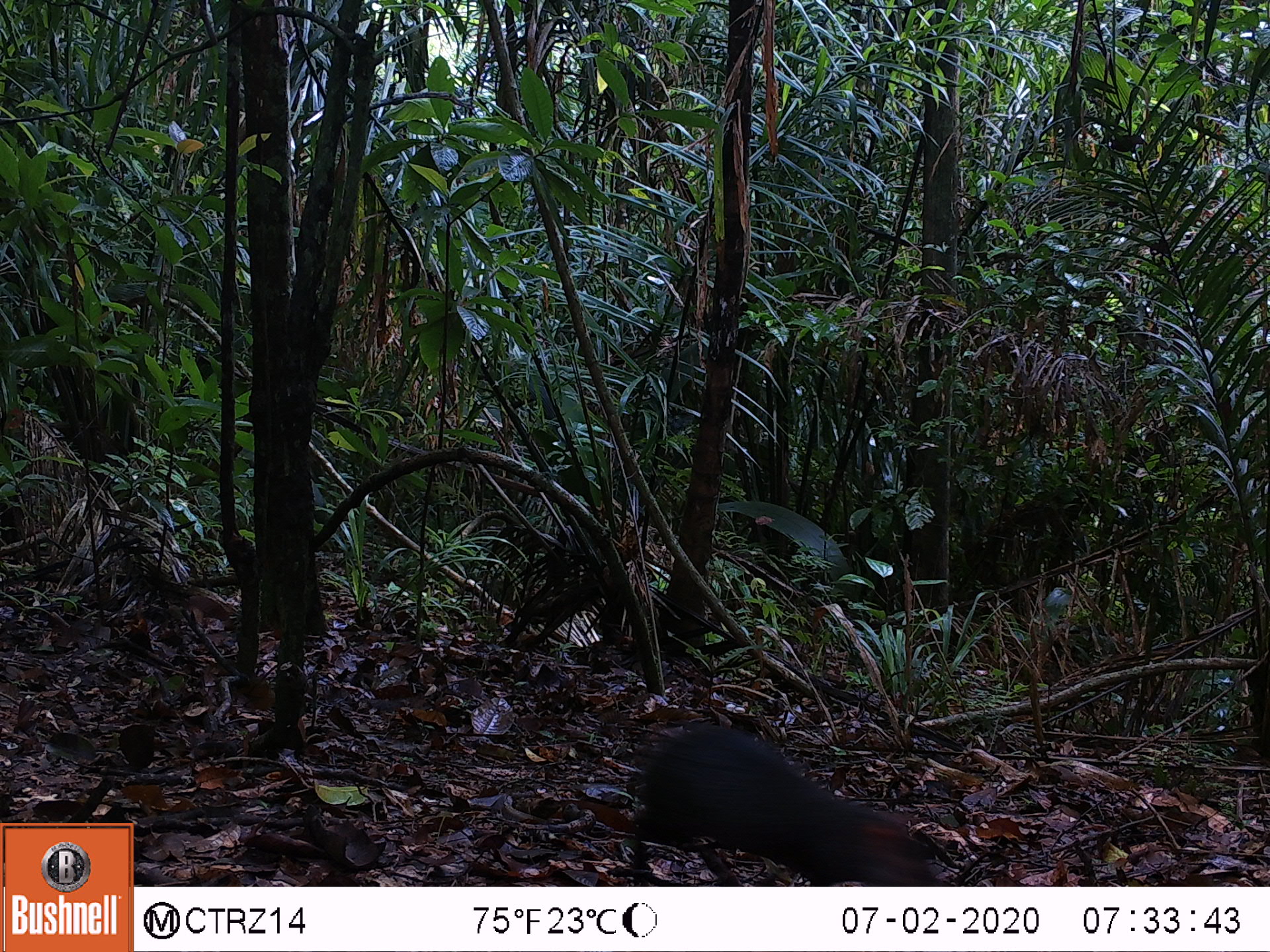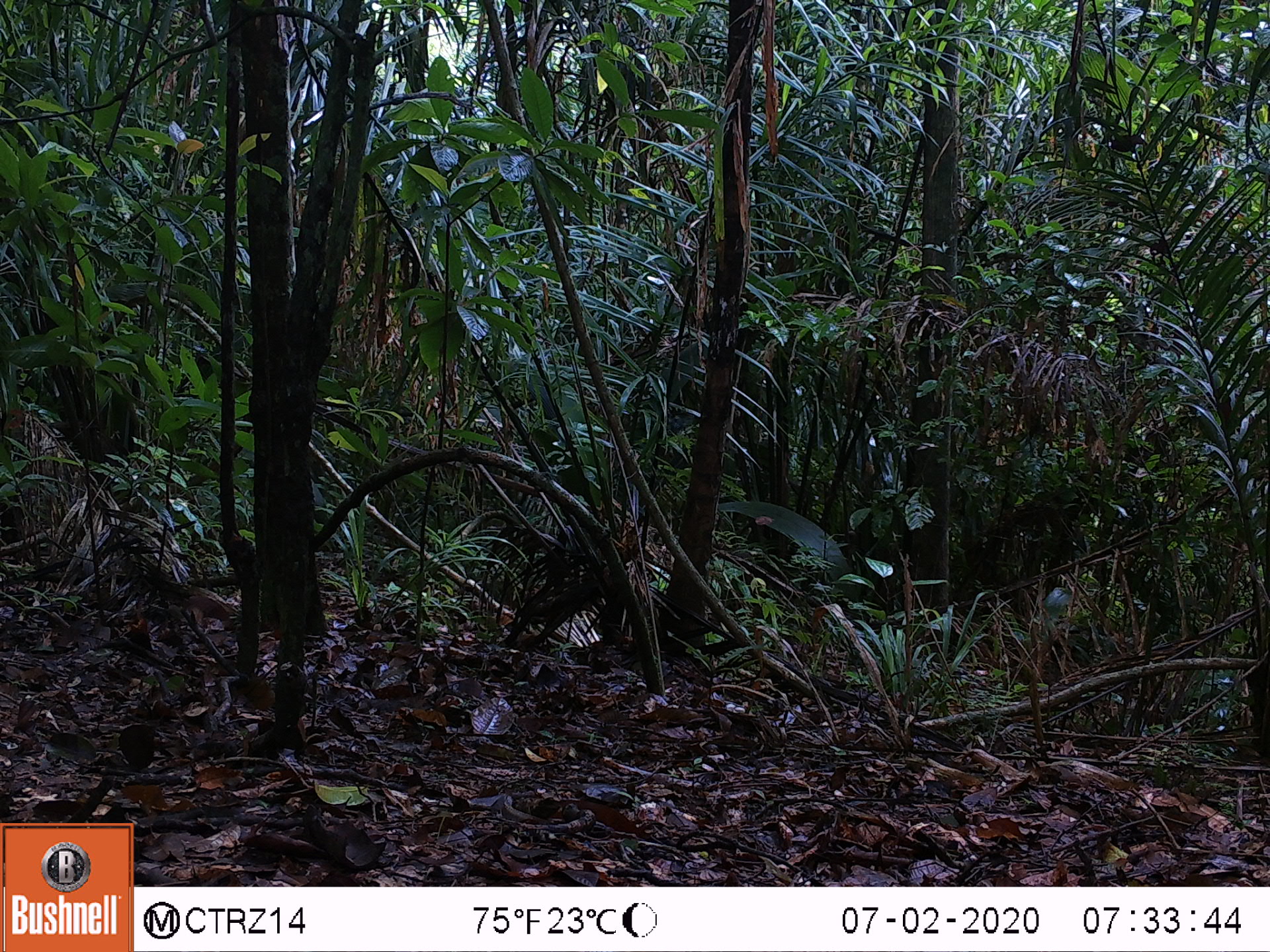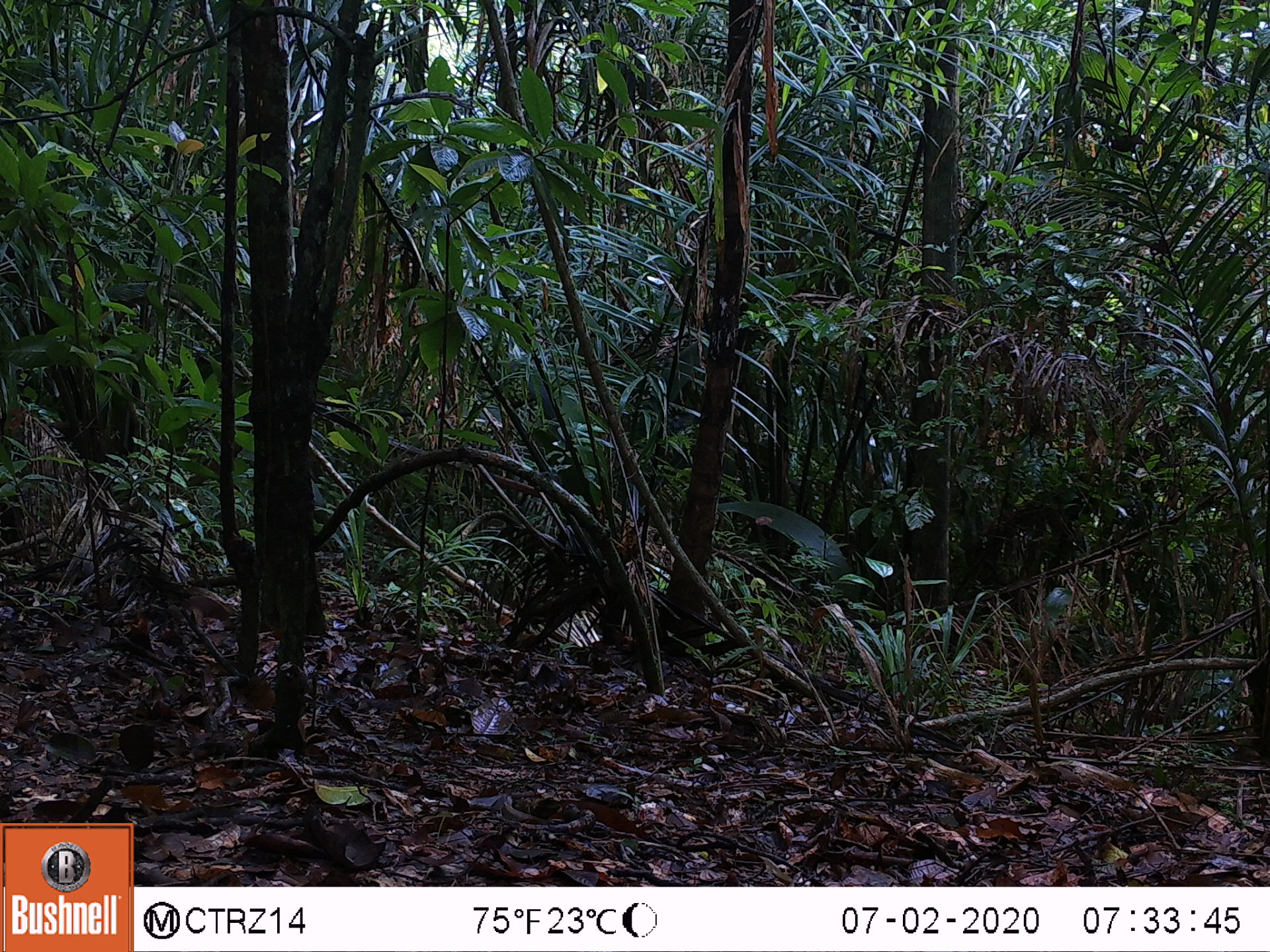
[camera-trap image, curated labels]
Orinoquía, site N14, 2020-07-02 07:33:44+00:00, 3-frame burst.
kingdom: Animalia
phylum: Chordata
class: Mammalia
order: Rodentia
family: Dasyproctidae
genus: Dasyprocta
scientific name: Dasyprocta fuliginosa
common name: black agouti